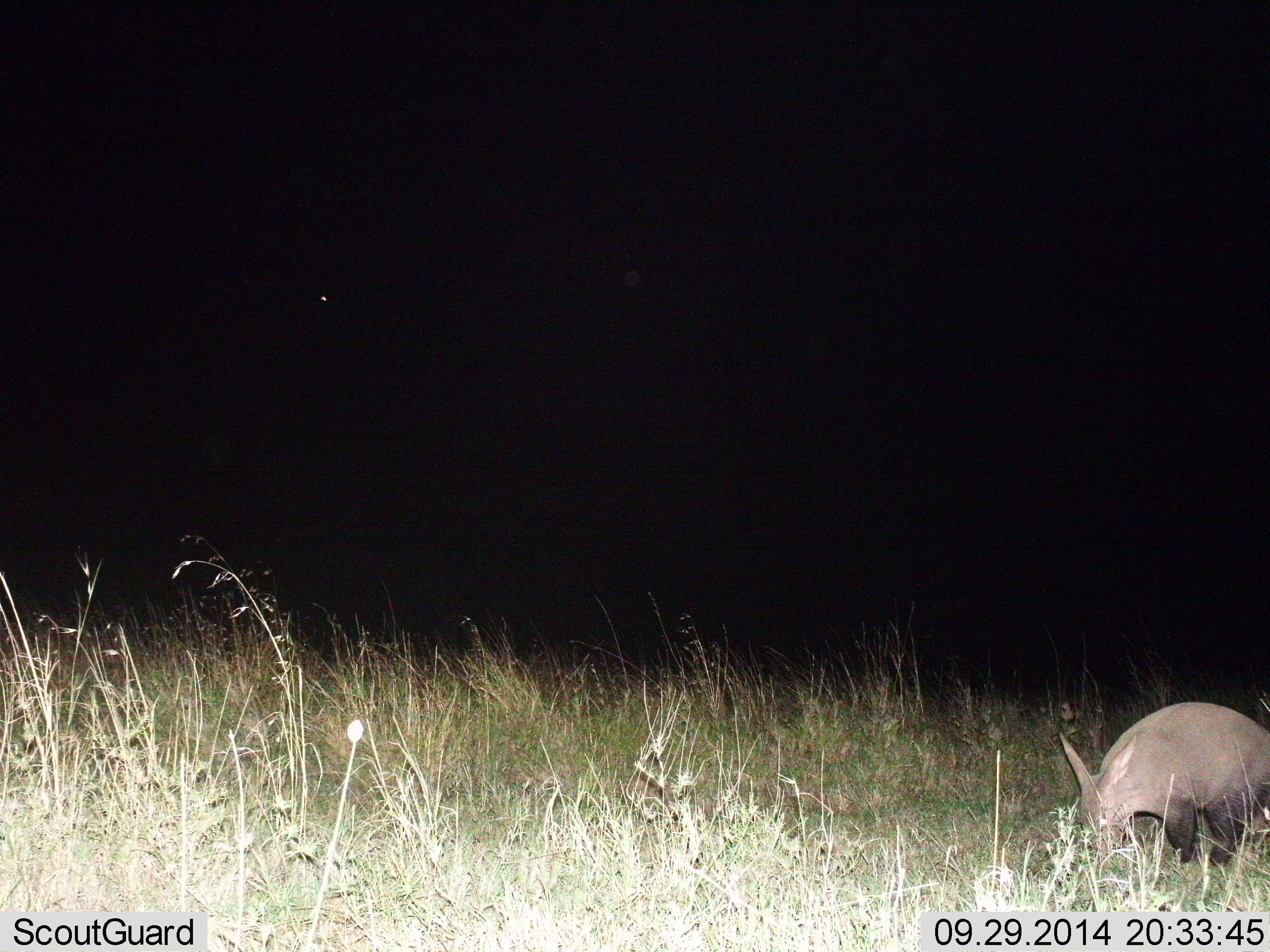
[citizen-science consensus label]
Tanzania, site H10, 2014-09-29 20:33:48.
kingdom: Animalia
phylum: Chordata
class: Mammalia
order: Tubulidentata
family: Orycteropodidae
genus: Orycteropus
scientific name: Orycteropus afer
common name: aardvark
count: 1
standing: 36%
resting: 0%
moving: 0%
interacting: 0%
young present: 0%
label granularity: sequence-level